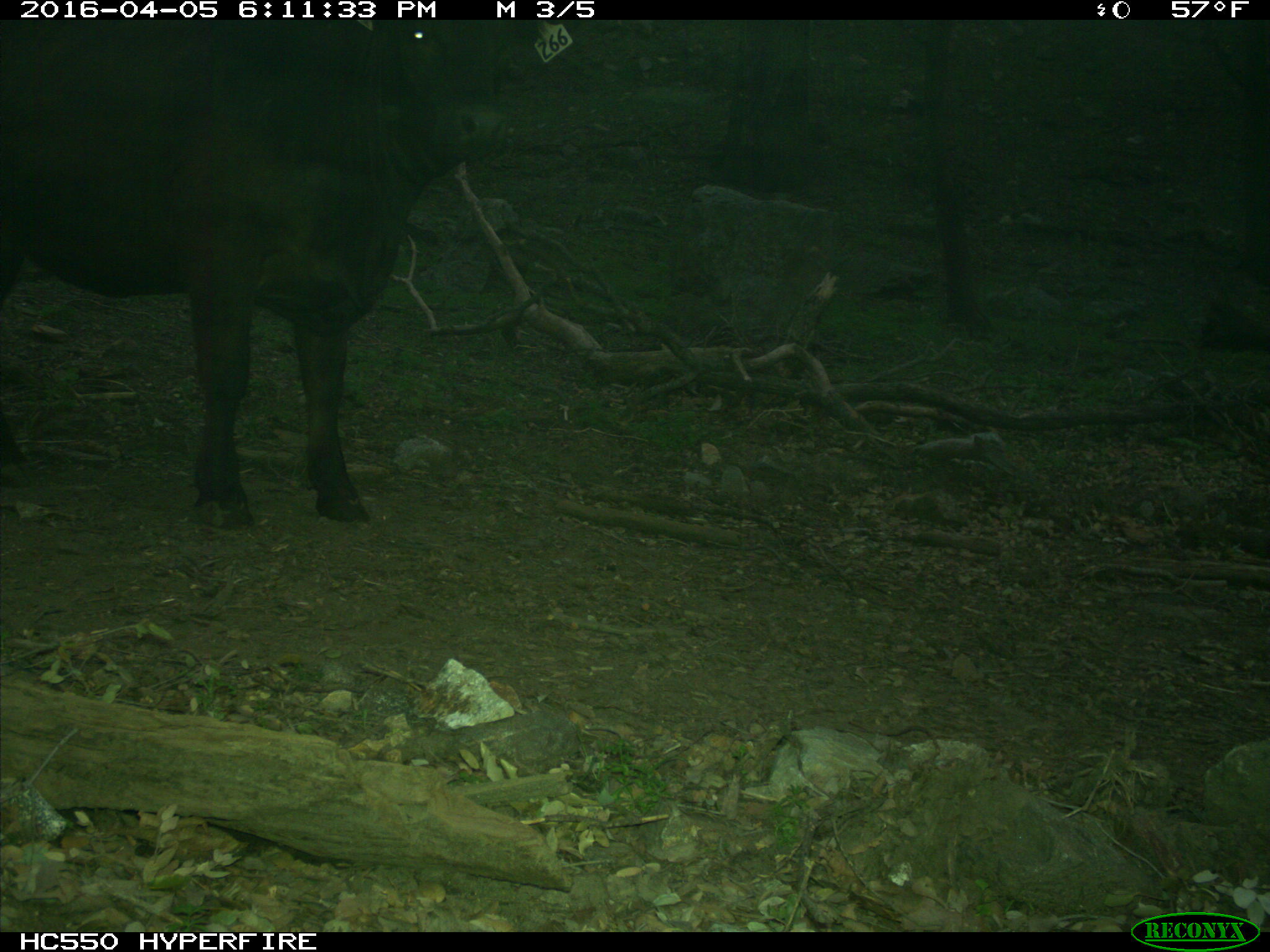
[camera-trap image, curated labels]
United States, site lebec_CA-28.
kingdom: Animalia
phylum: Chordata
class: Mammalia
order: Artiodactyla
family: Bovidae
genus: Bos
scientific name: Bos taurus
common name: domestic cow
Bos taurus (domestic cow).